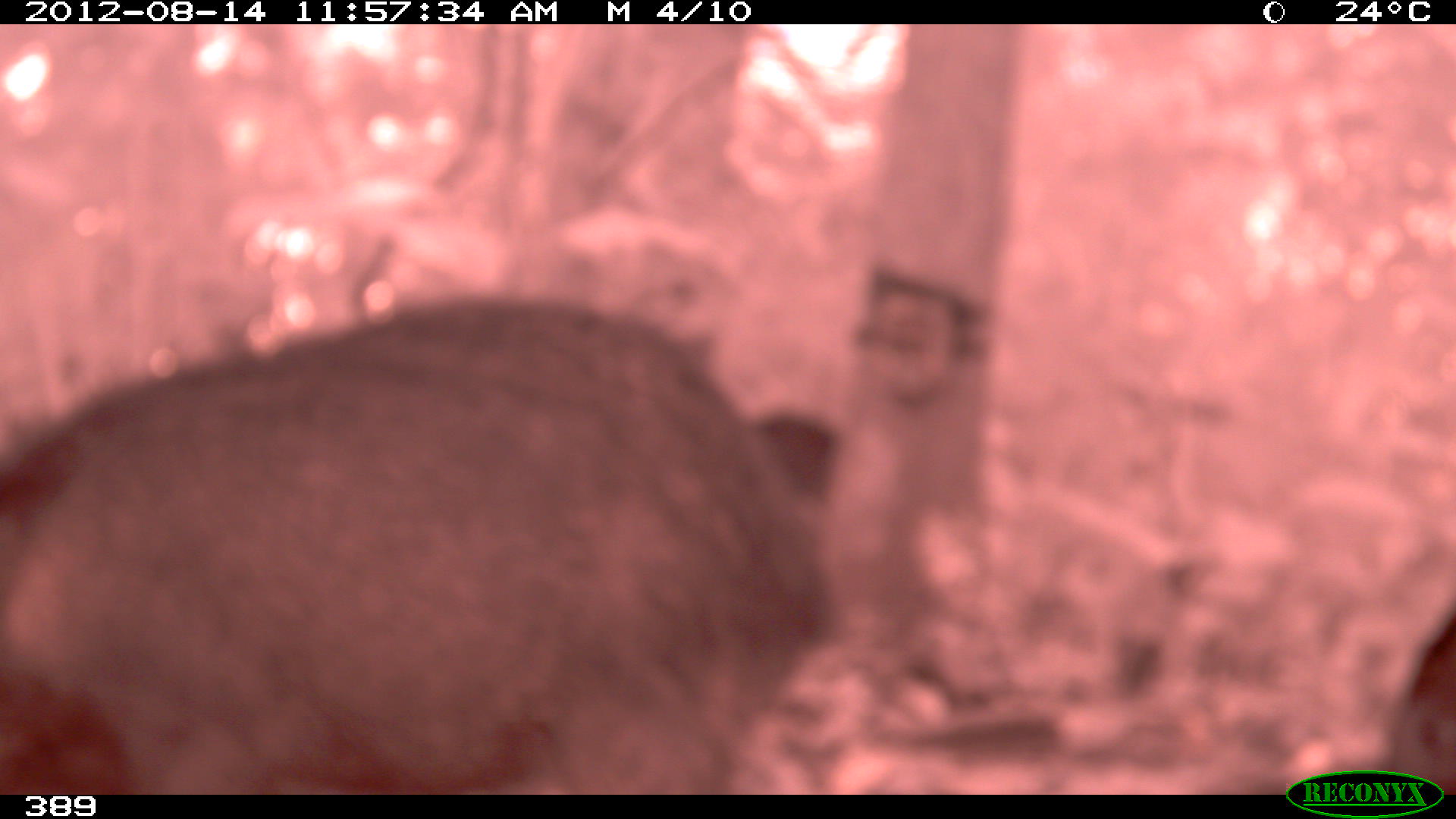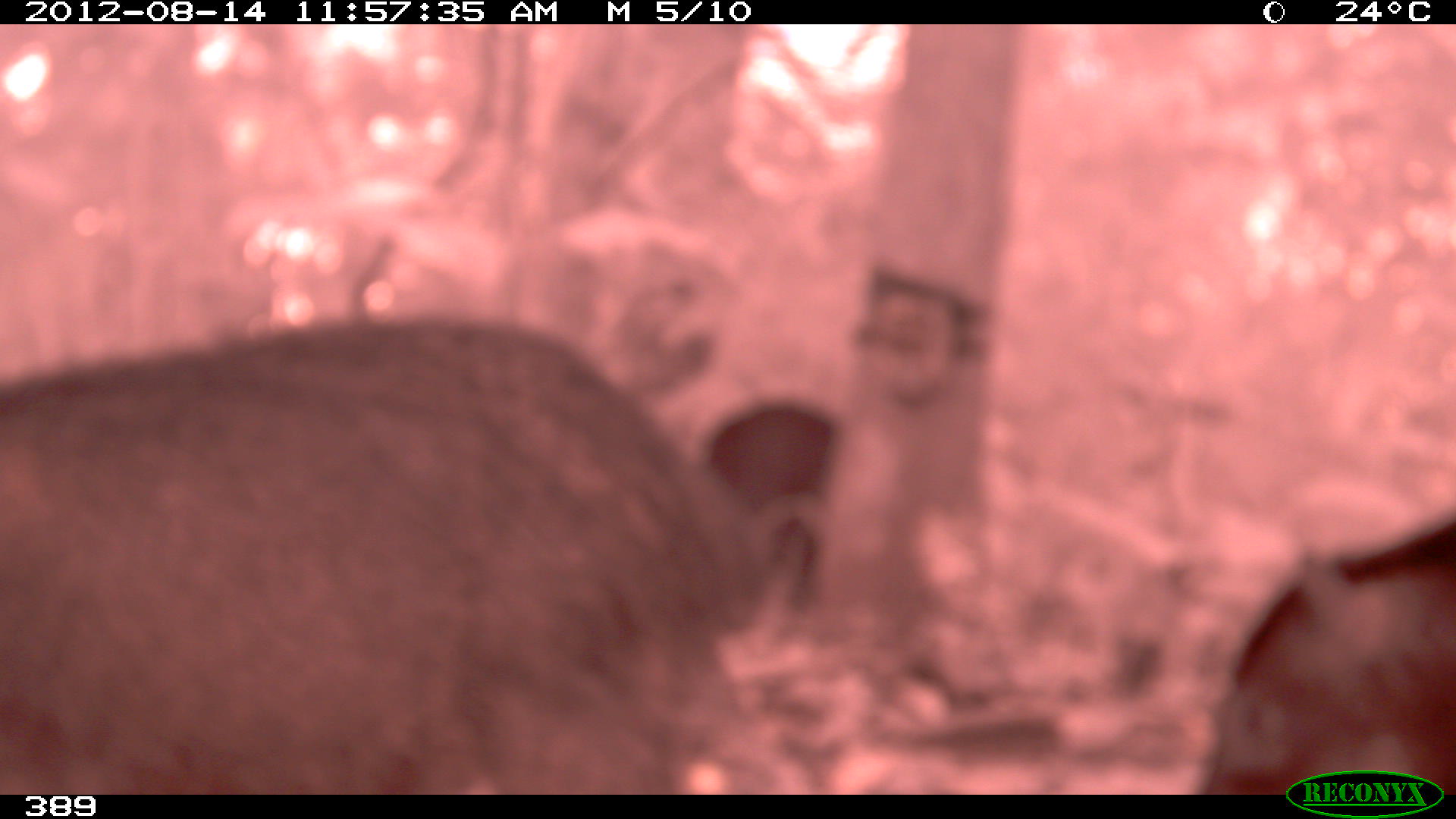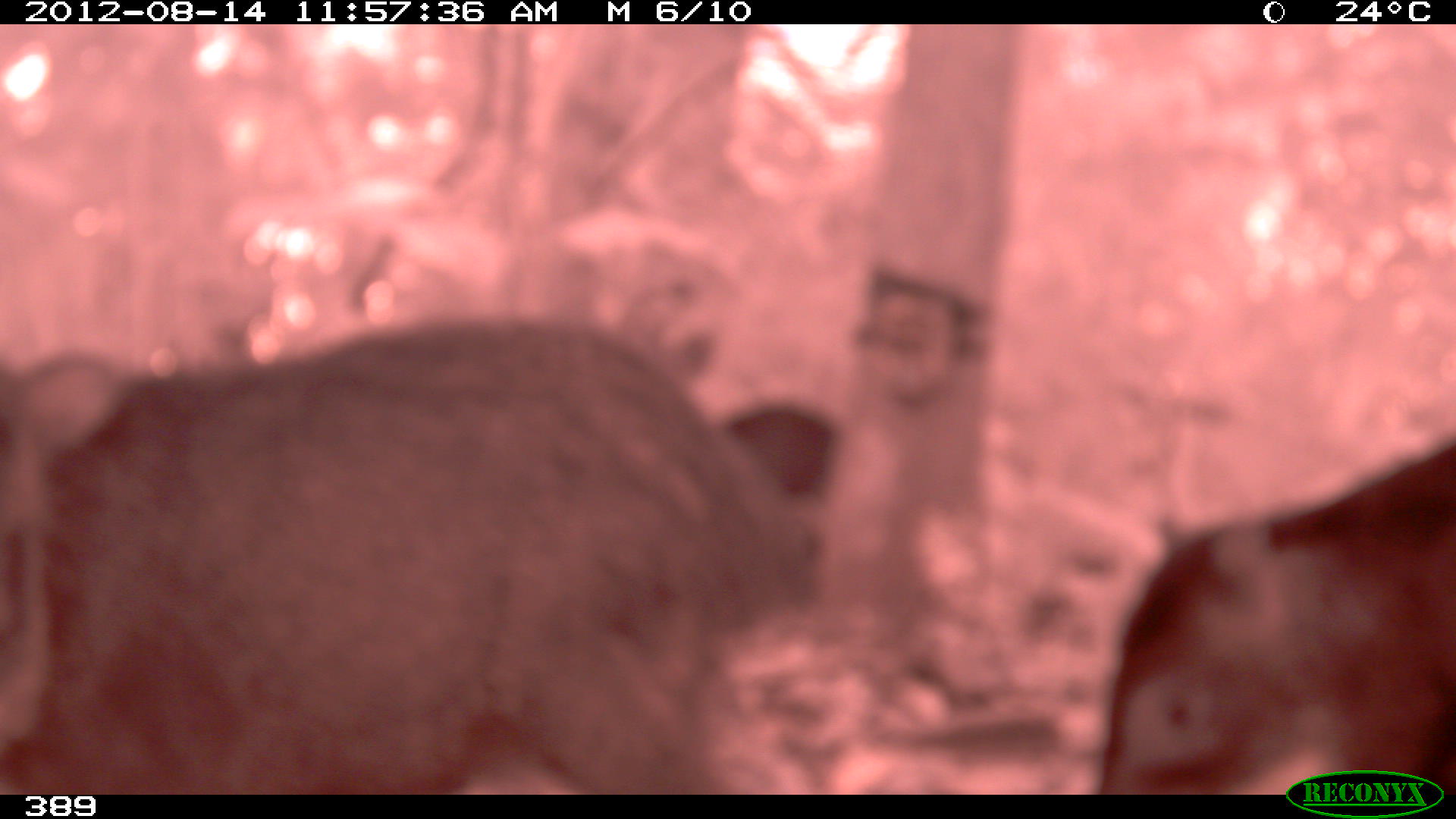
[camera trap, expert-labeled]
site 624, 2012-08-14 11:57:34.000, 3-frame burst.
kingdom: Animalia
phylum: Chordata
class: Mammalia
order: Artiodactyla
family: Tayassuidae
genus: Tayassu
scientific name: Tayassu pecari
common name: white-lipped peccary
Tayassu pecari (white-lipped peccary).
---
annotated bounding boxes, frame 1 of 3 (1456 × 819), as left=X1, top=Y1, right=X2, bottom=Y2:
tayassu pecari: left=0, top=287, right=845, bottom=795; left=1380, top=600, right=1456, bottom=795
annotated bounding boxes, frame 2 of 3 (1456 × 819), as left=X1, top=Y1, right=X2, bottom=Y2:
tayassu pecari: left=0, top=309, right=827, bottom=795; left=1184, top=506, right=1456, bottom=795; left=700, top=398, right=840, bottom=614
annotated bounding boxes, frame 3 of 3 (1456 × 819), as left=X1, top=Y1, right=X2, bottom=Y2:
tayassu pecari: left=0, top=307, right=824, bottom=795; left=1097, top=439, right=1456, bottom=795; left=711, top=398, right=843, bottom=508